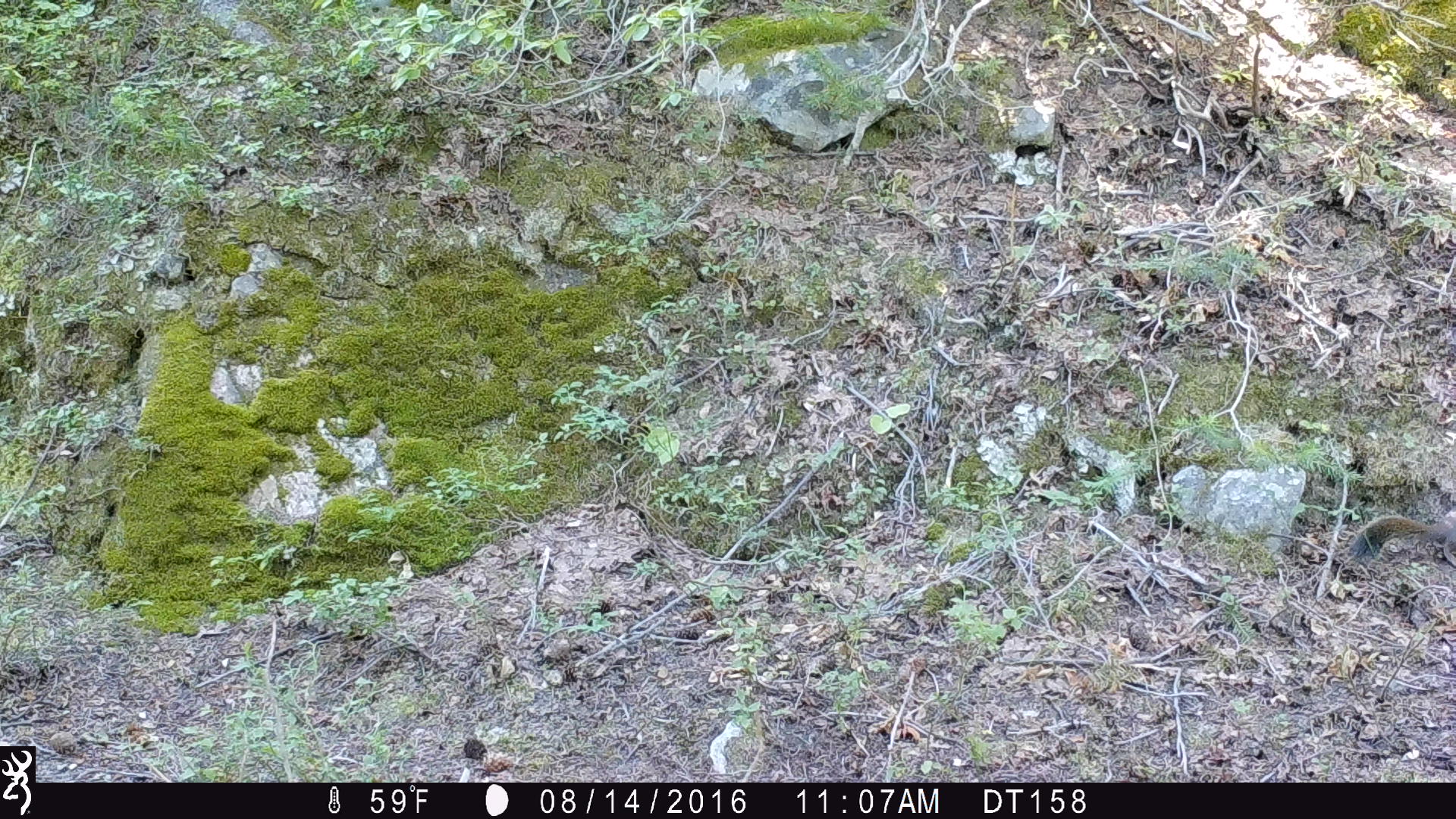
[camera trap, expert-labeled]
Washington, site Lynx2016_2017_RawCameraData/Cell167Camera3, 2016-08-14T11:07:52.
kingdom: Animalia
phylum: Chordata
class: Mammalia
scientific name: Mammalia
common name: small mammal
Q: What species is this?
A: Small mammal (Mammalia).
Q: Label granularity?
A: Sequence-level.